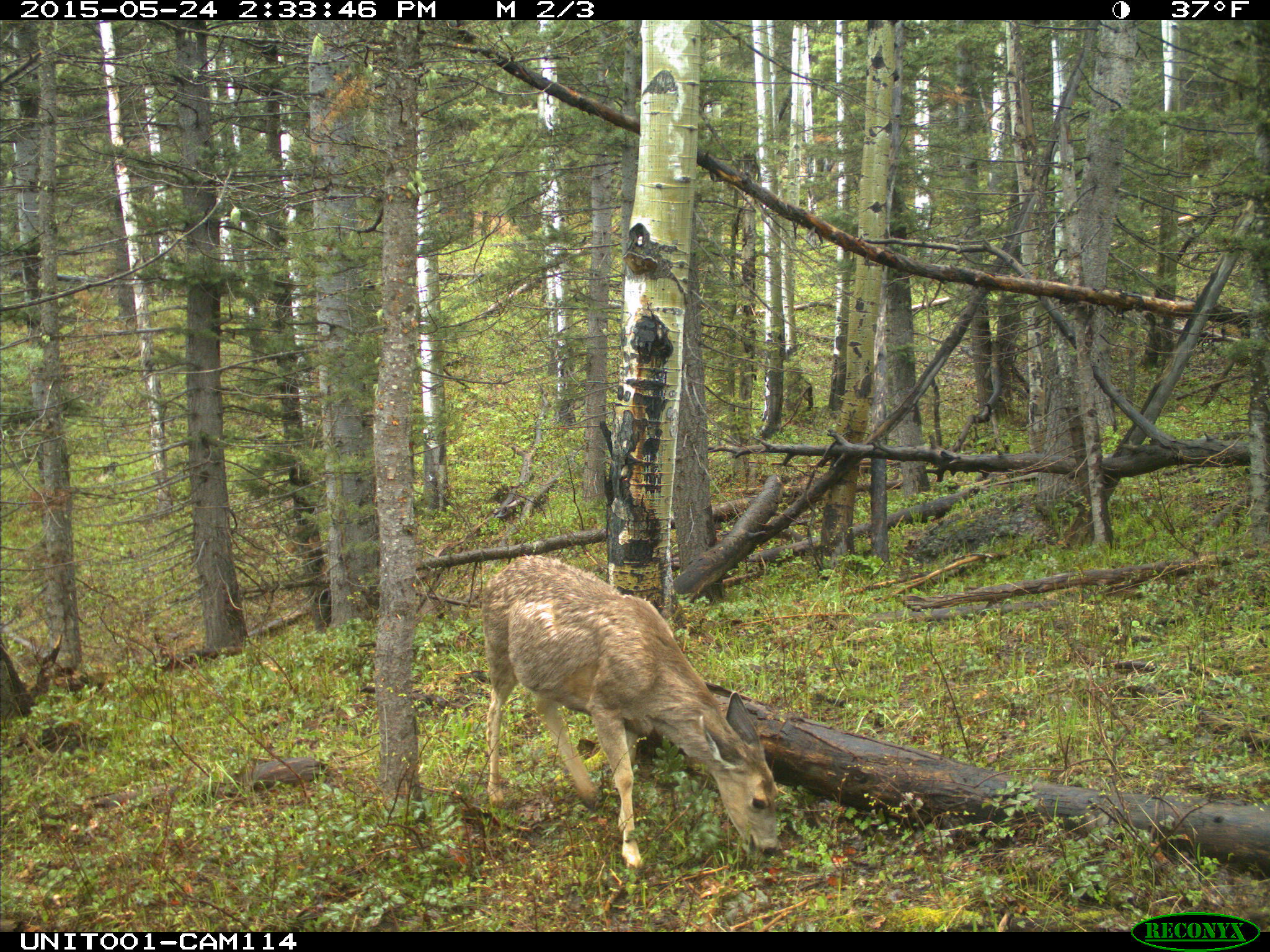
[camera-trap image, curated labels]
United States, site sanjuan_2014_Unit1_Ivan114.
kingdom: Animalia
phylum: Chordata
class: Mammalia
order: Artiodactyla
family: Cervidae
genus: Odocoileus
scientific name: Odocoileus hemionus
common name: mule deer